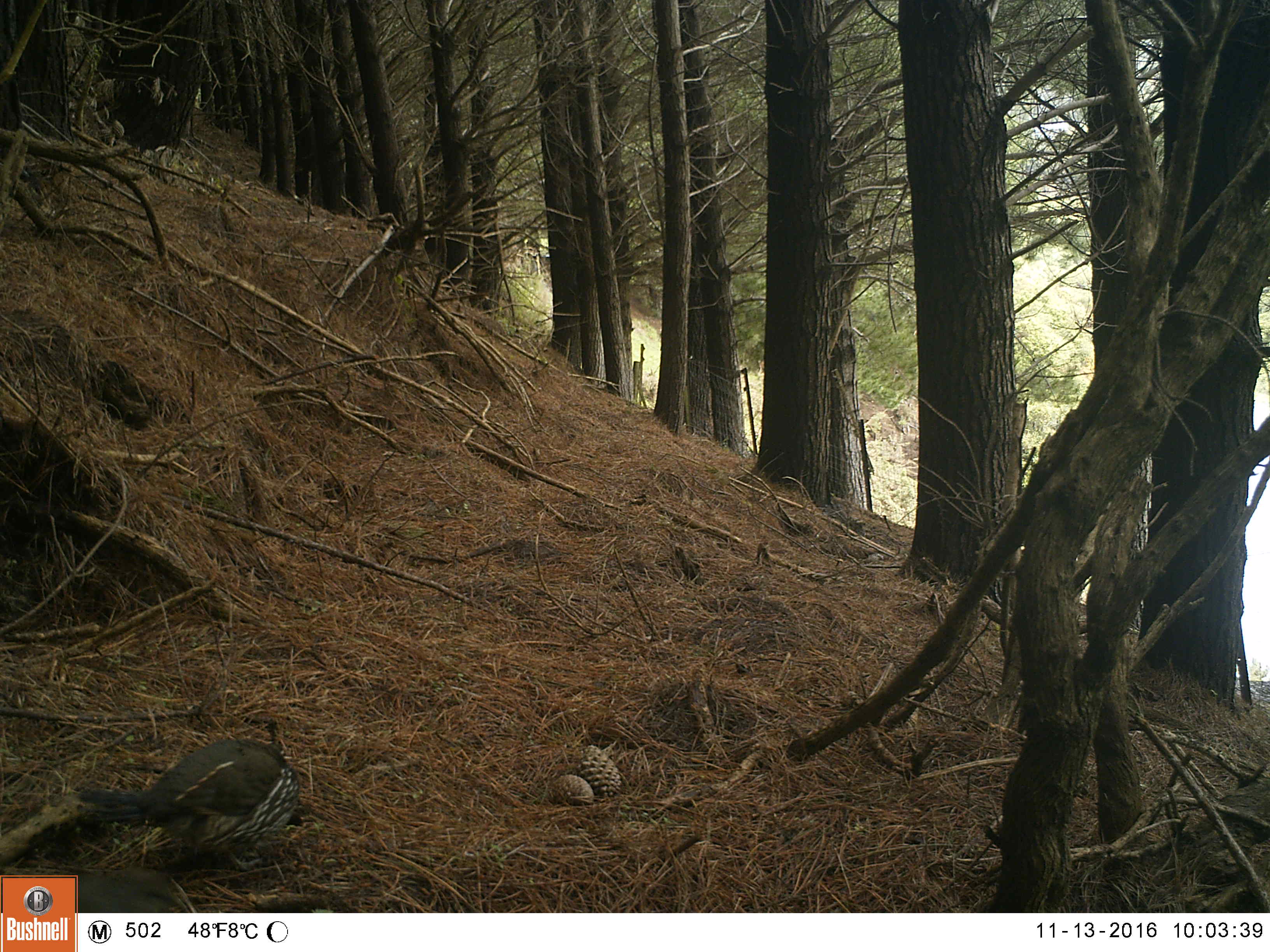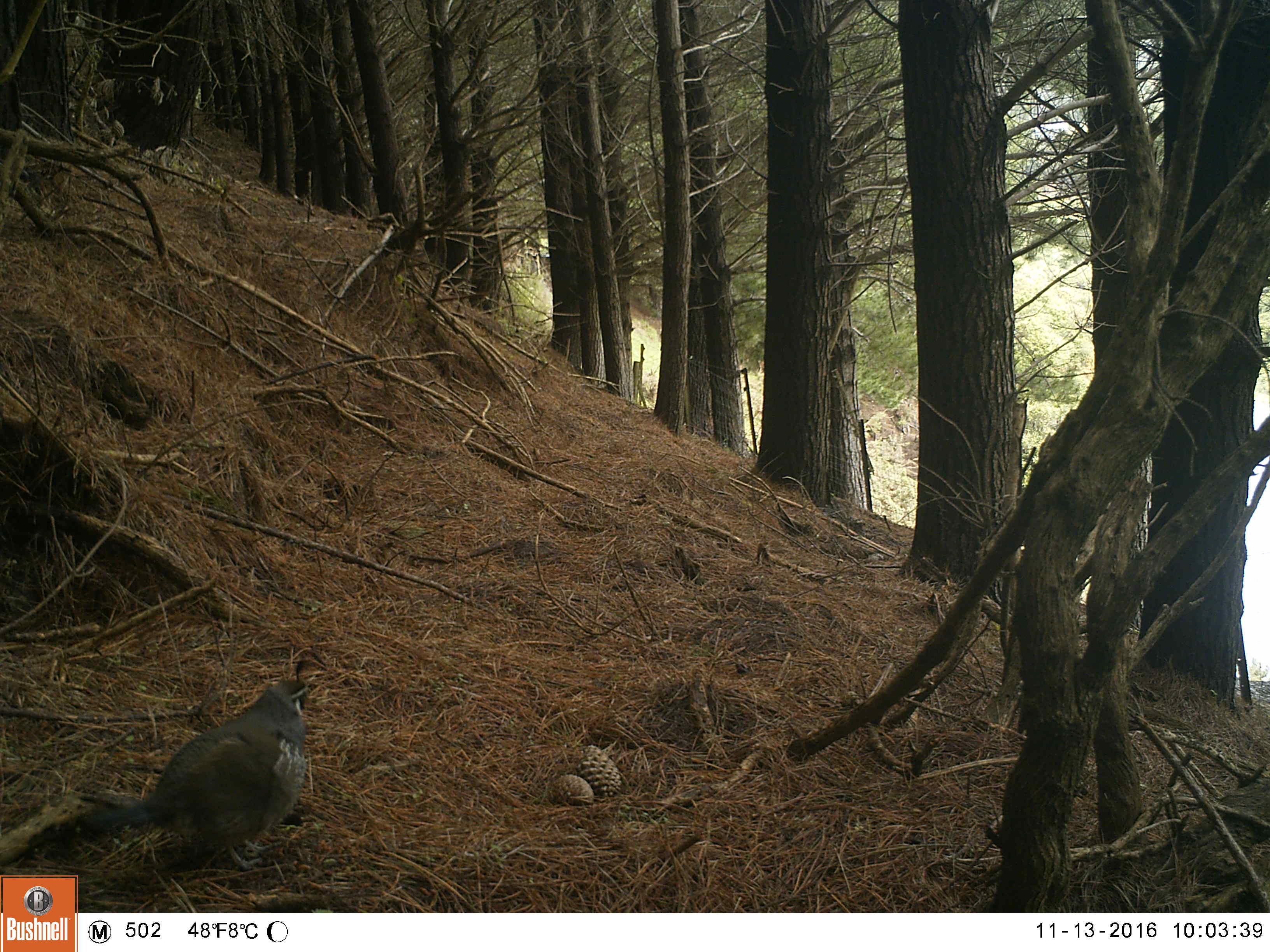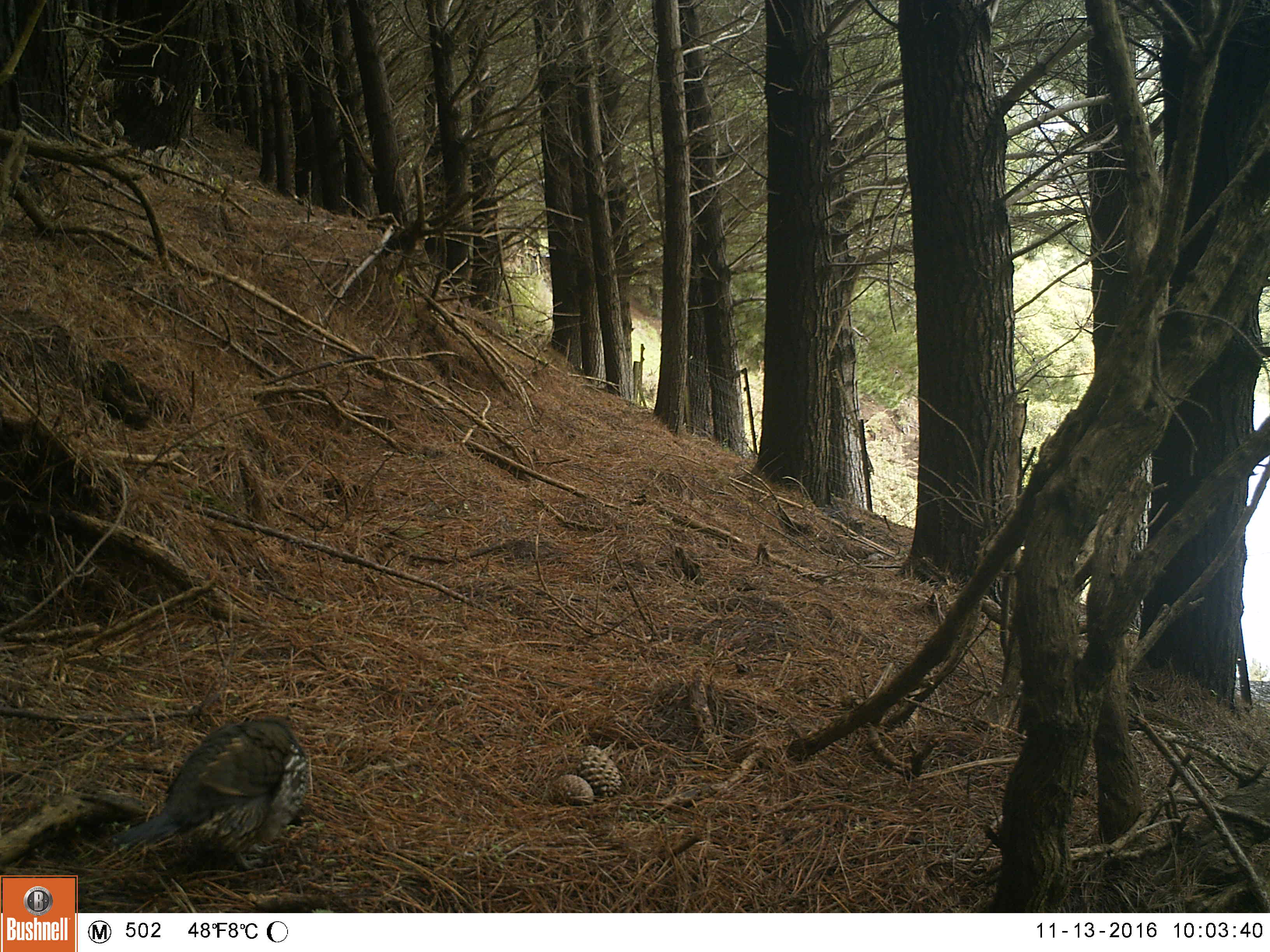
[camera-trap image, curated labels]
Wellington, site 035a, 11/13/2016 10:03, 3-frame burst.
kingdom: Animalia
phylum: Chordata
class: Aves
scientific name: Aves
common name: bird